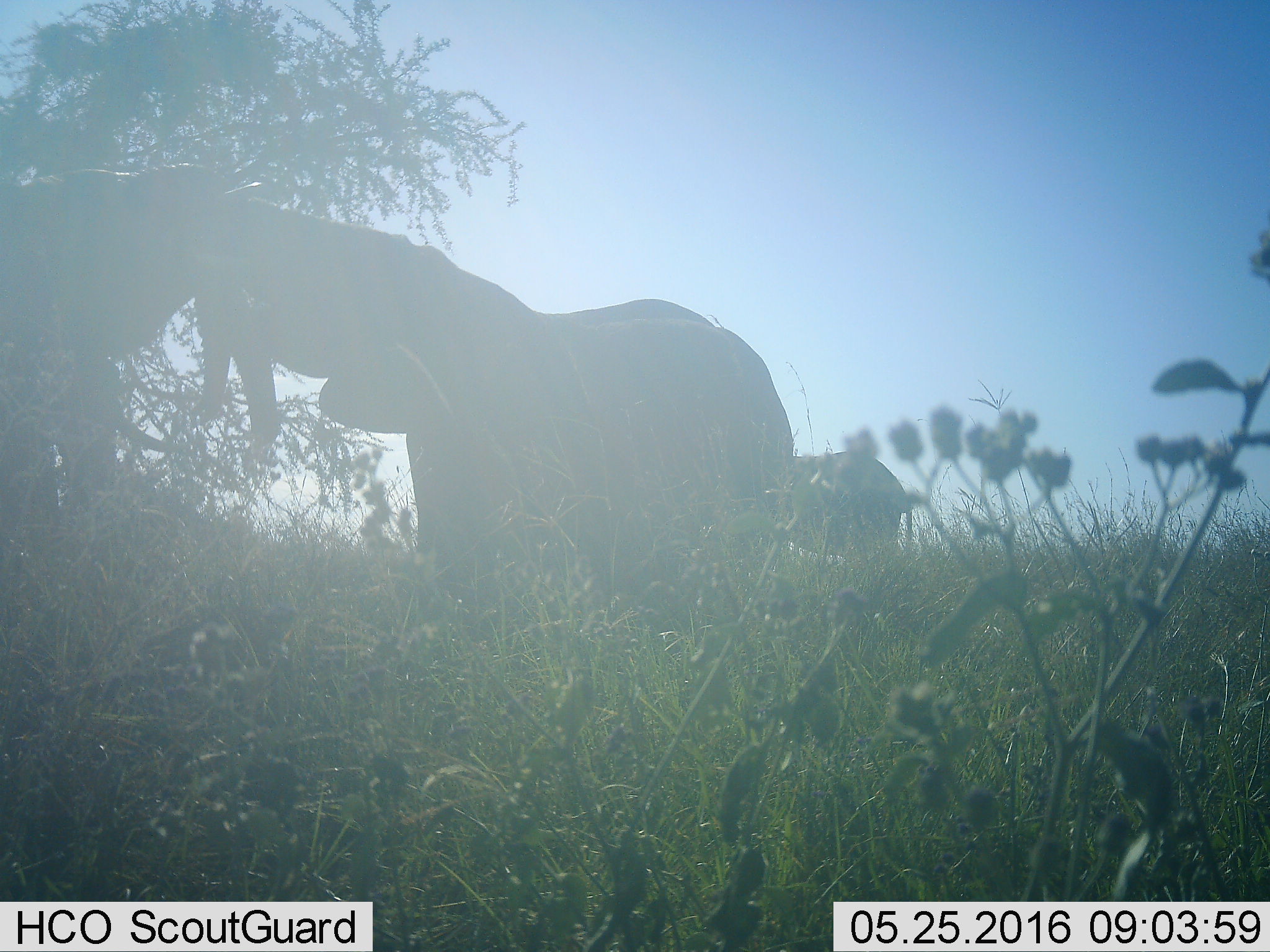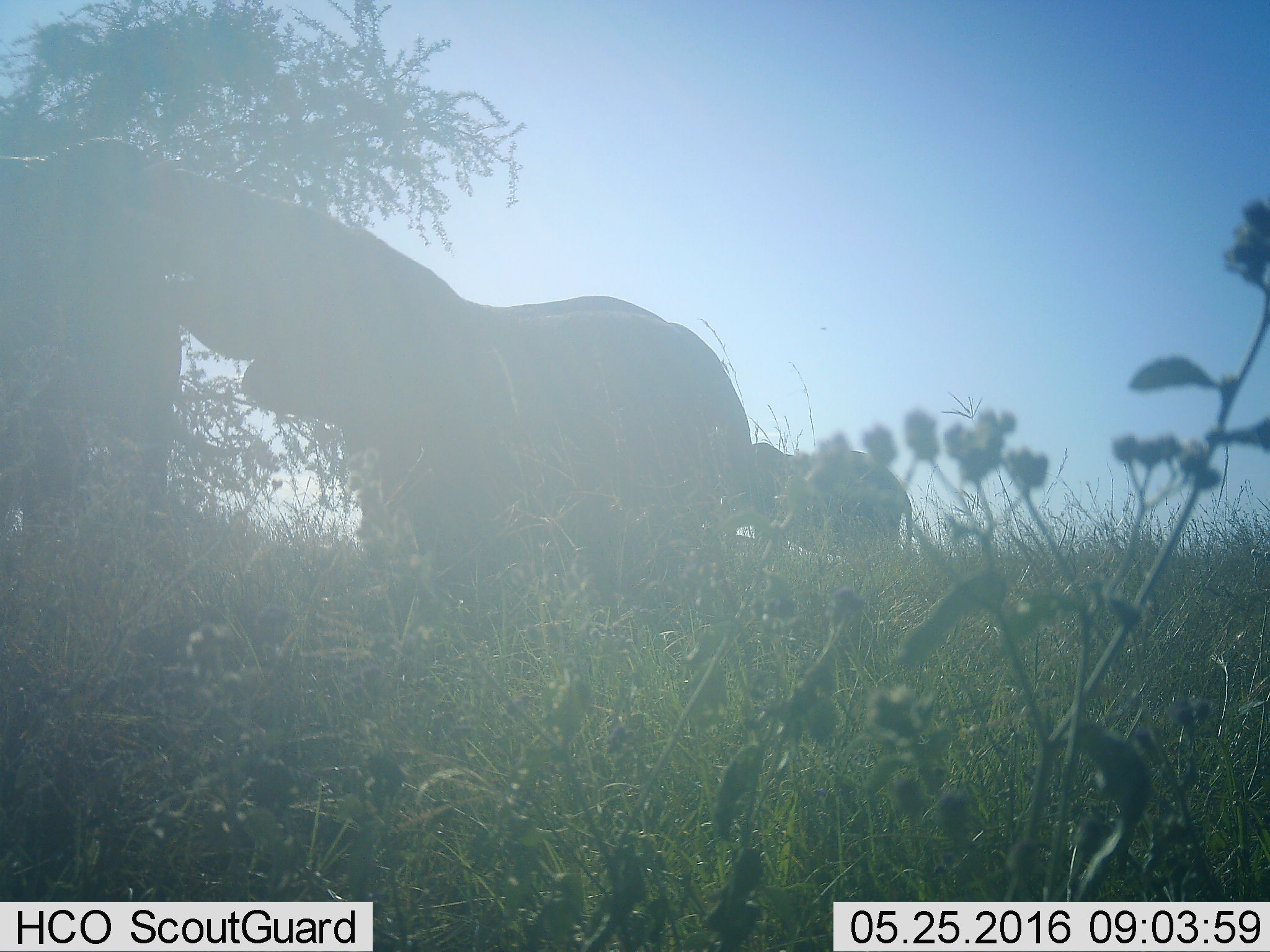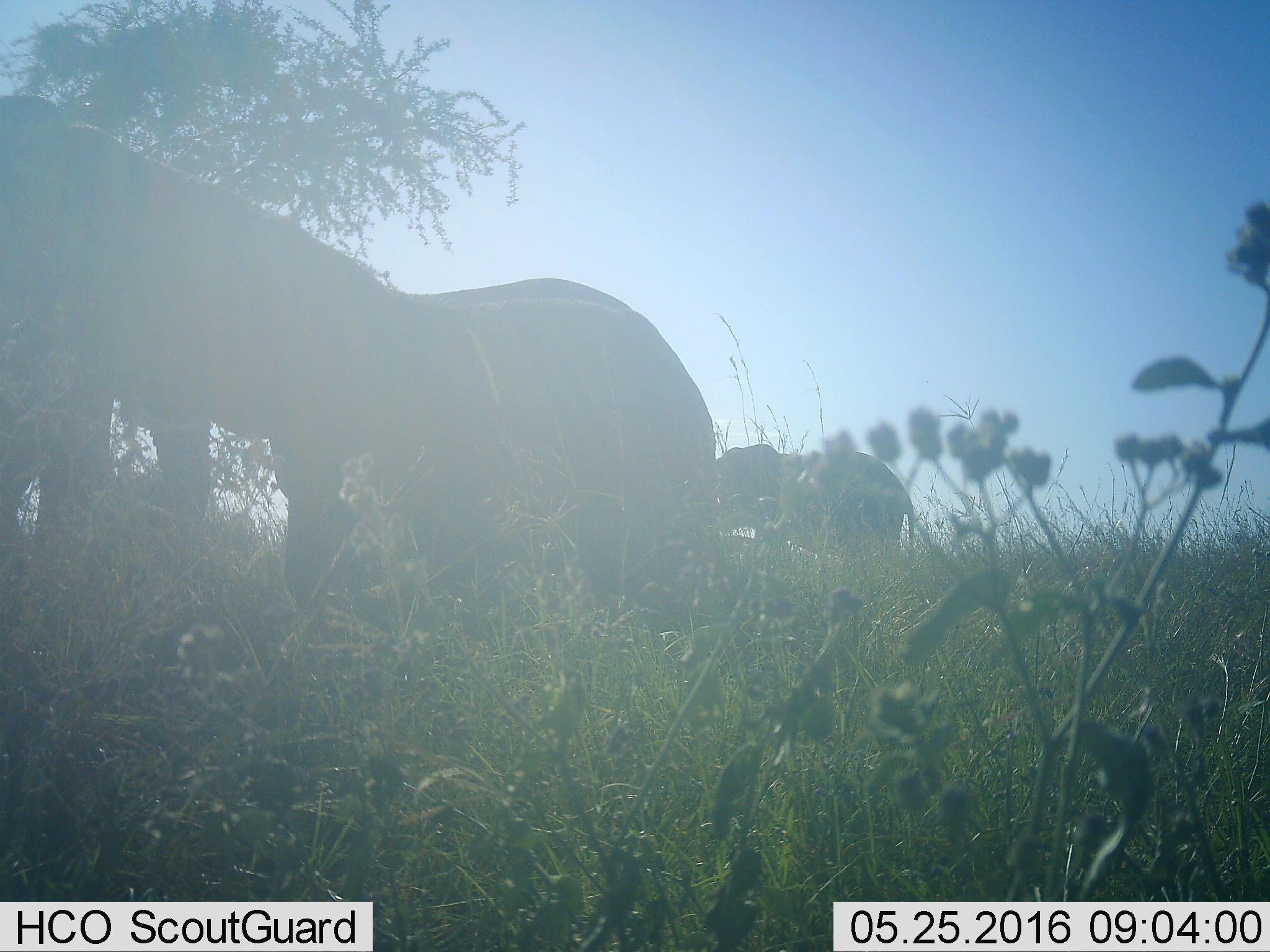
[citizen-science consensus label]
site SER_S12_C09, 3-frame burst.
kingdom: Animalia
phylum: Chordata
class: Mammalia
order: Proboscidea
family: Elephantidae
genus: Loxodonta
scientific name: Loxodonta africana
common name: african bush elephant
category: elephant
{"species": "elephant (african bush elephant) (Loxodonta africana)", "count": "3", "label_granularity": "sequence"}